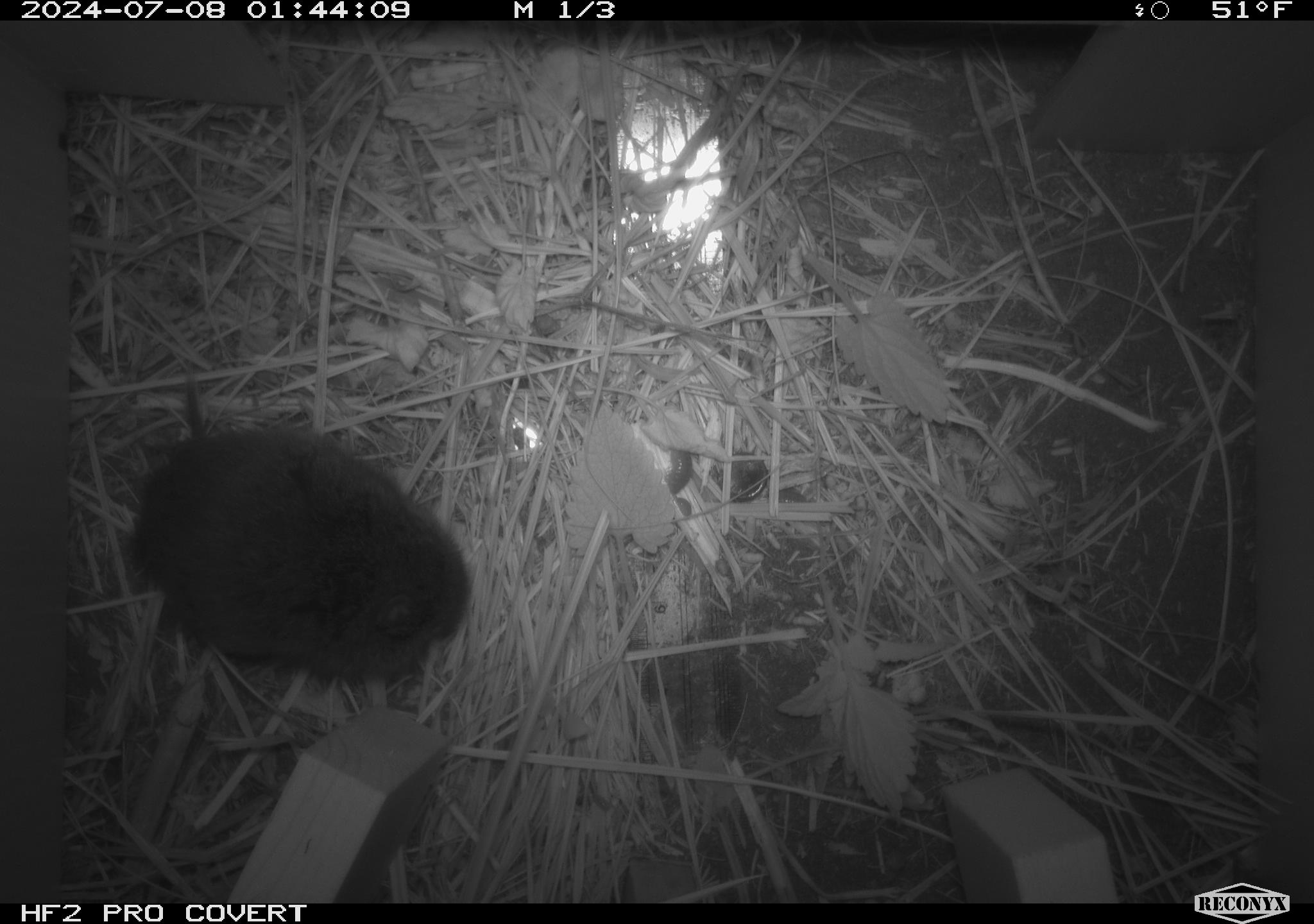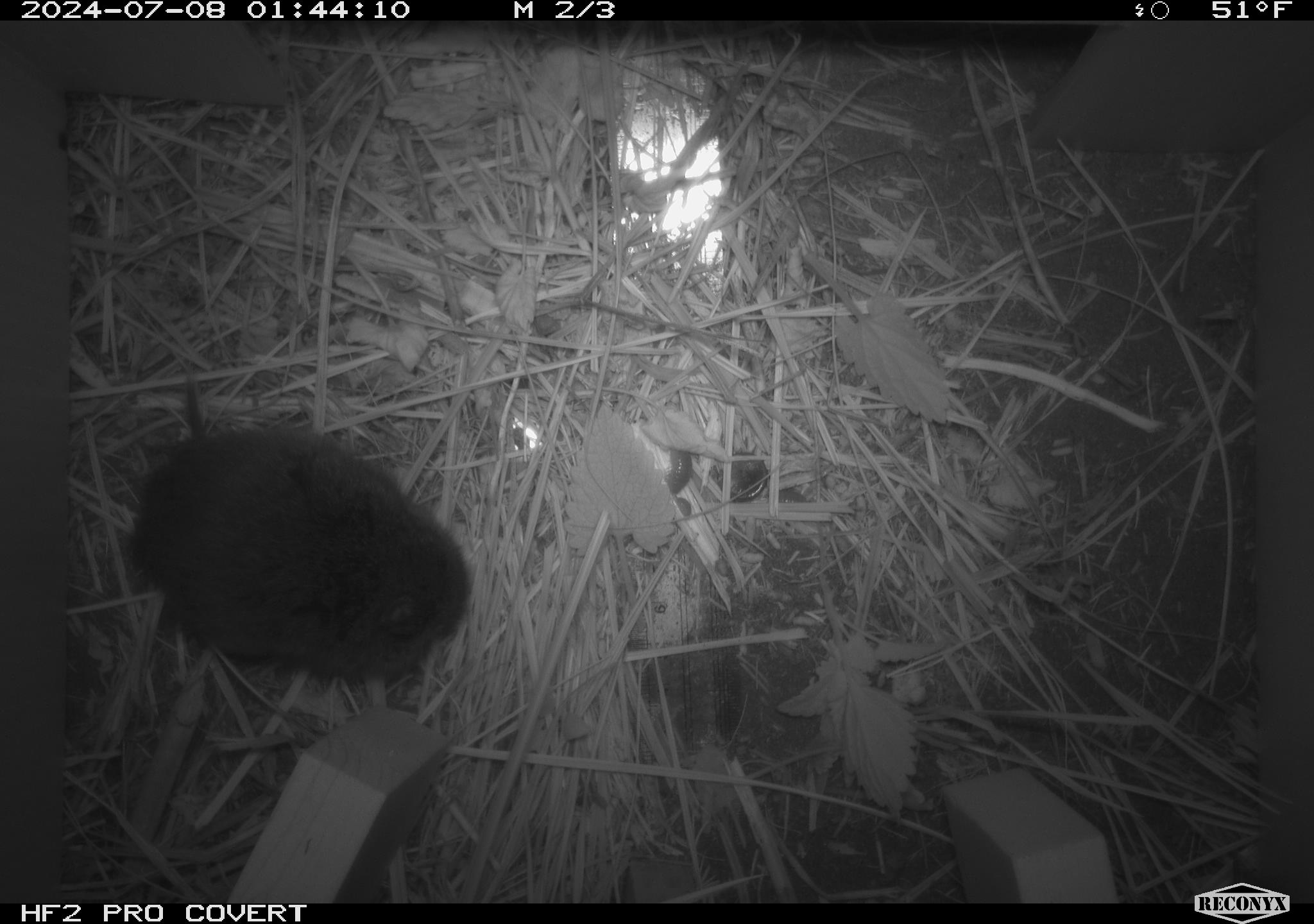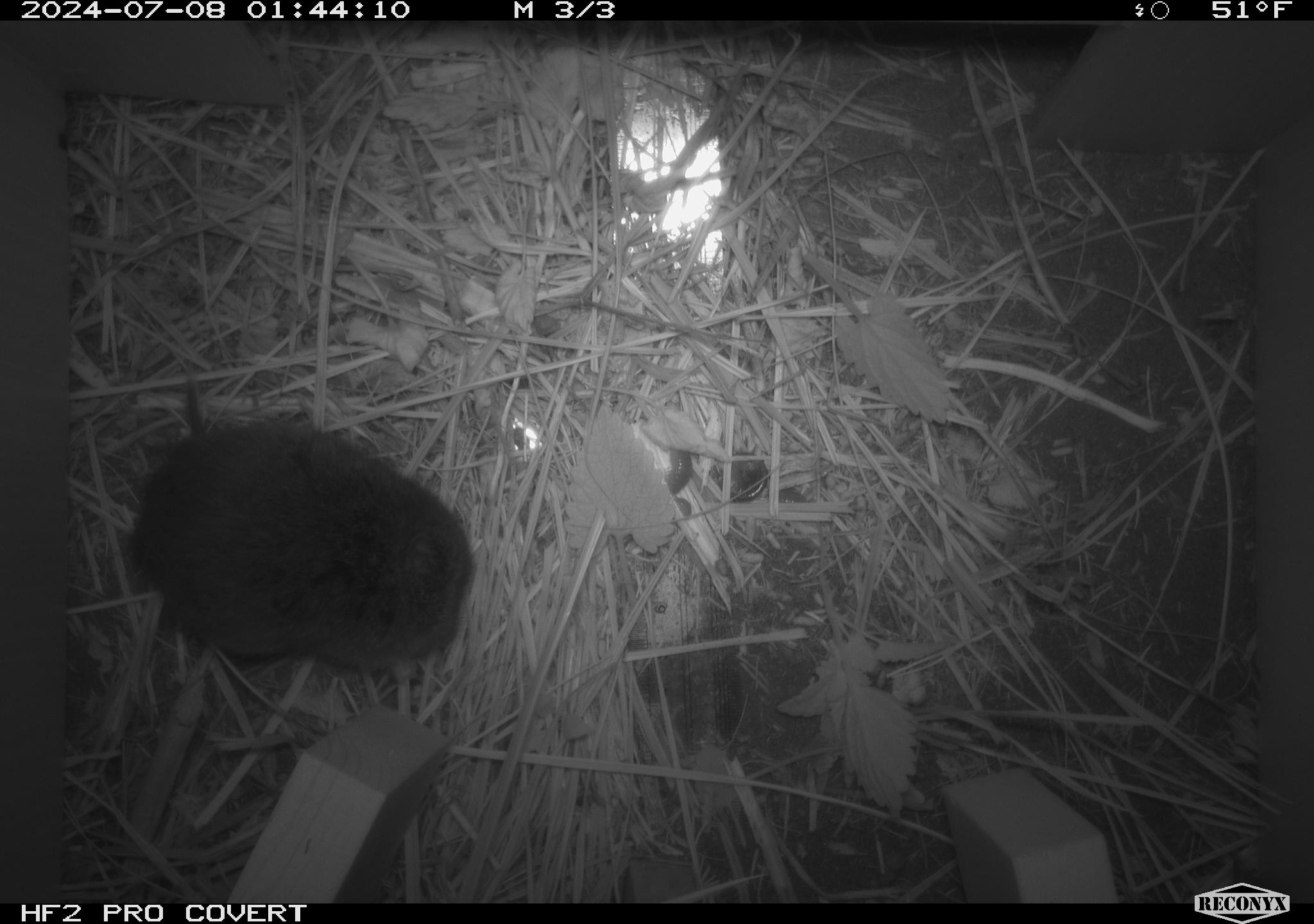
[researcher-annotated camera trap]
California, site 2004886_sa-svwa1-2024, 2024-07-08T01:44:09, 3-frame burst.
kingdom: Animalia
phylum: Chordata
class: Mammalia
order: Rodentia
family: Cricetidae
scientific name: Arvicolinae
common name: voles, lemmings, and muskrats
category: arvicolinae subfamily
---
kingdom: Animalia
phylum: Arthropoda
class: Malacostraca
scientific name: Malacostraca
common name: amphipods, crabs, isopods, krill, lobsters and shrimps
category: malacostracan